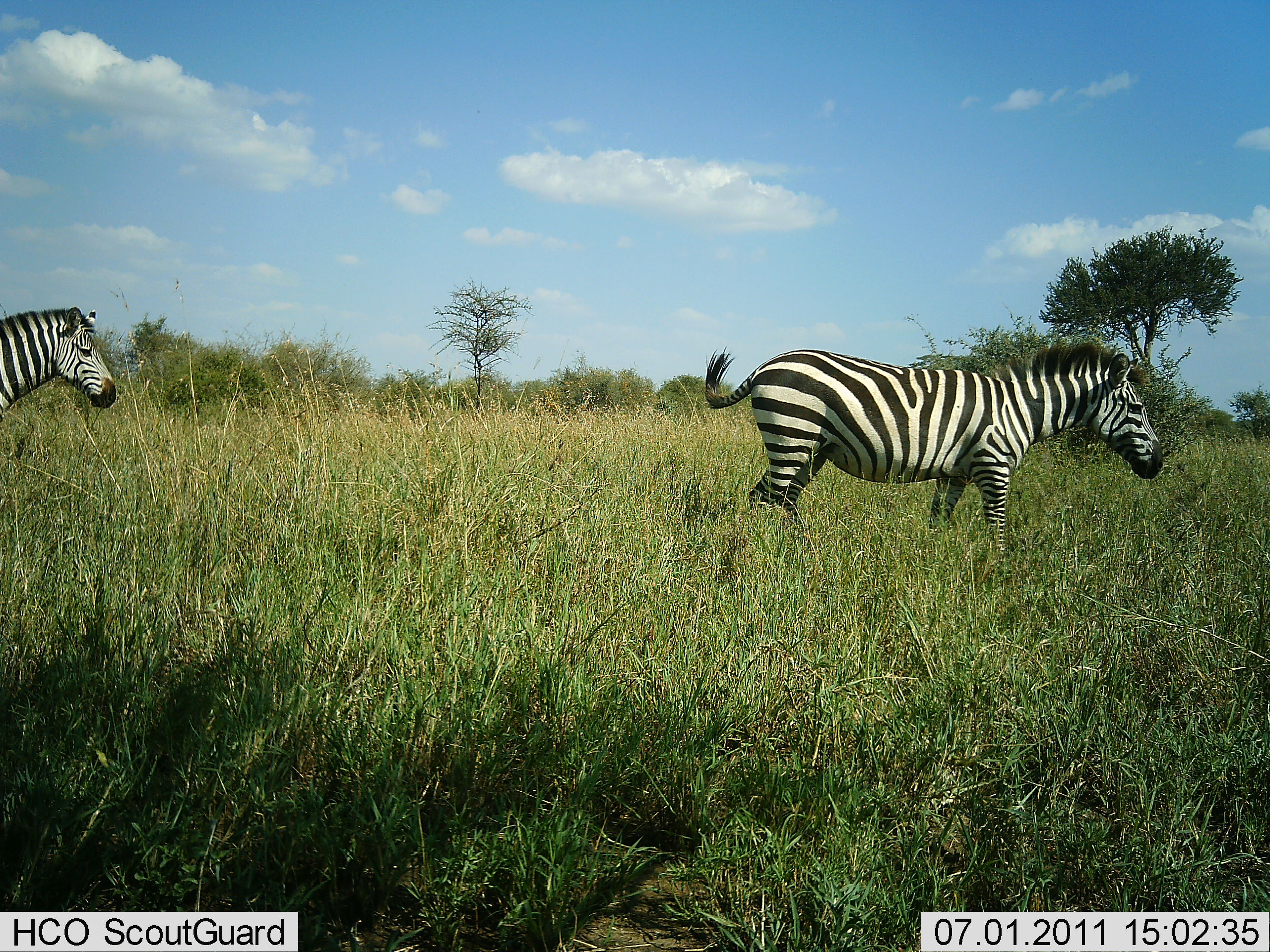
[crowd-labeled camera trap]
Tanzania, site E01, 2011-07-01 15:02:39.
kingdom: Animalia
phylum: Chordata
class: Mammalia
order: Perissodactyla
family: Equidae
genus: Equus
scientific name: Equus quagga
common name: plains zebra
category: zebra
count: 2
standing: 43%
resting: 0%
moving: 64%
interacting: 0%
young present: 0%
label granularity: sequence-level